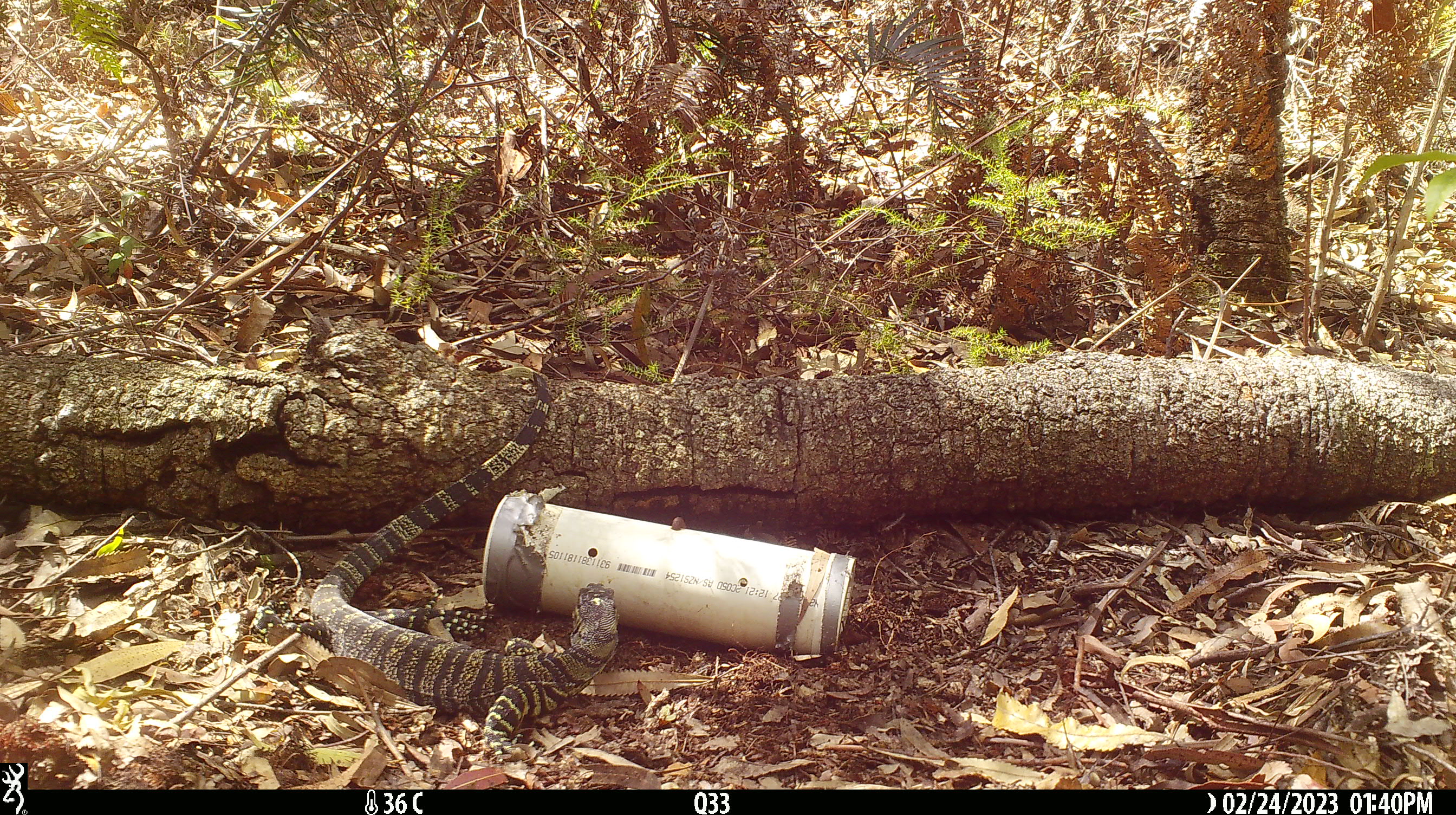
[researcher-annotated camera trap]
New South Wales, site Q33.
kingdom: Animalia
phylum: Chordata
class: Reptilia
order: Squamata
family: Varanidae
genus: Varanus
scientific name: Varanus varius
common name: lace monitor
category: goanna